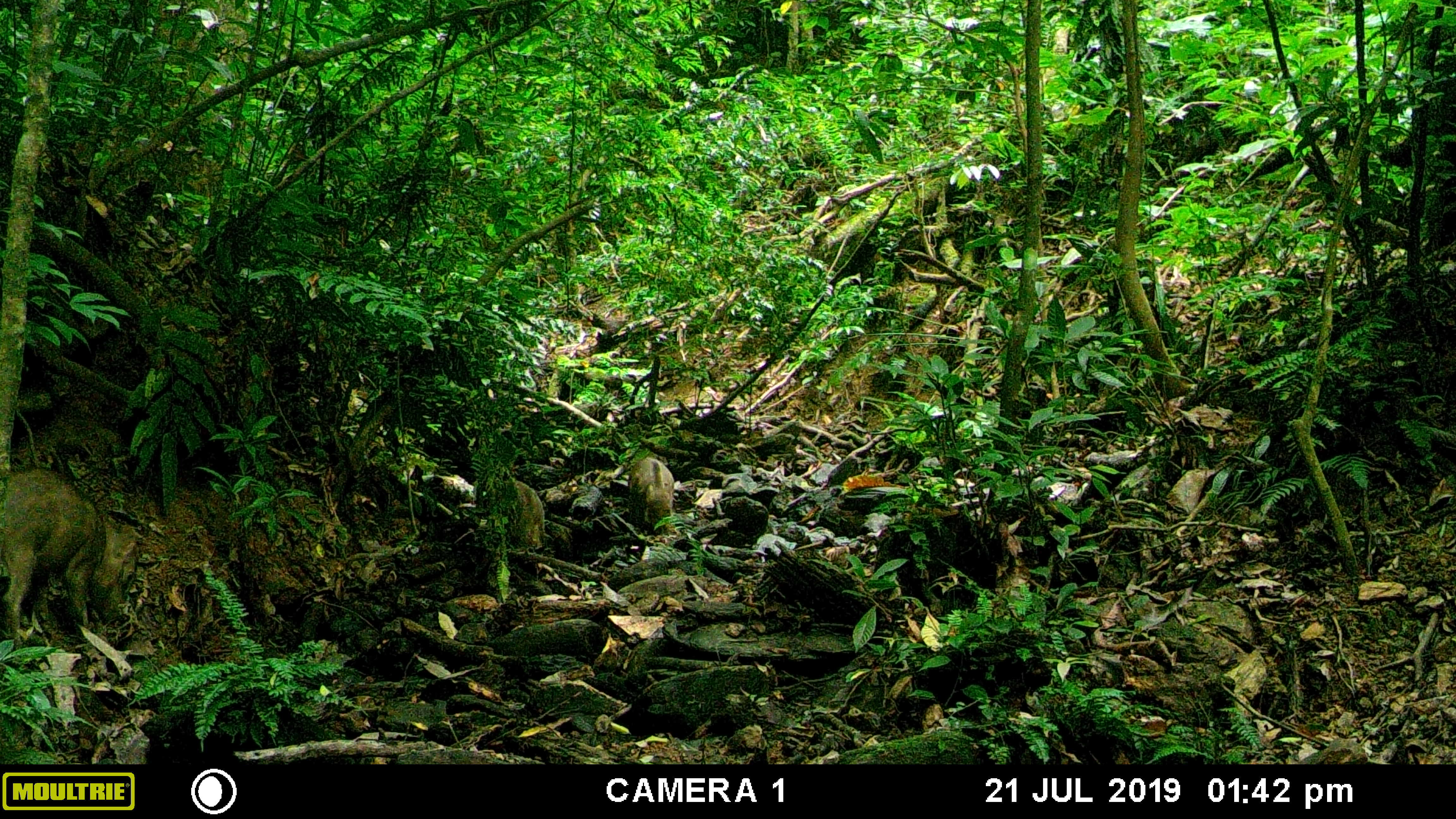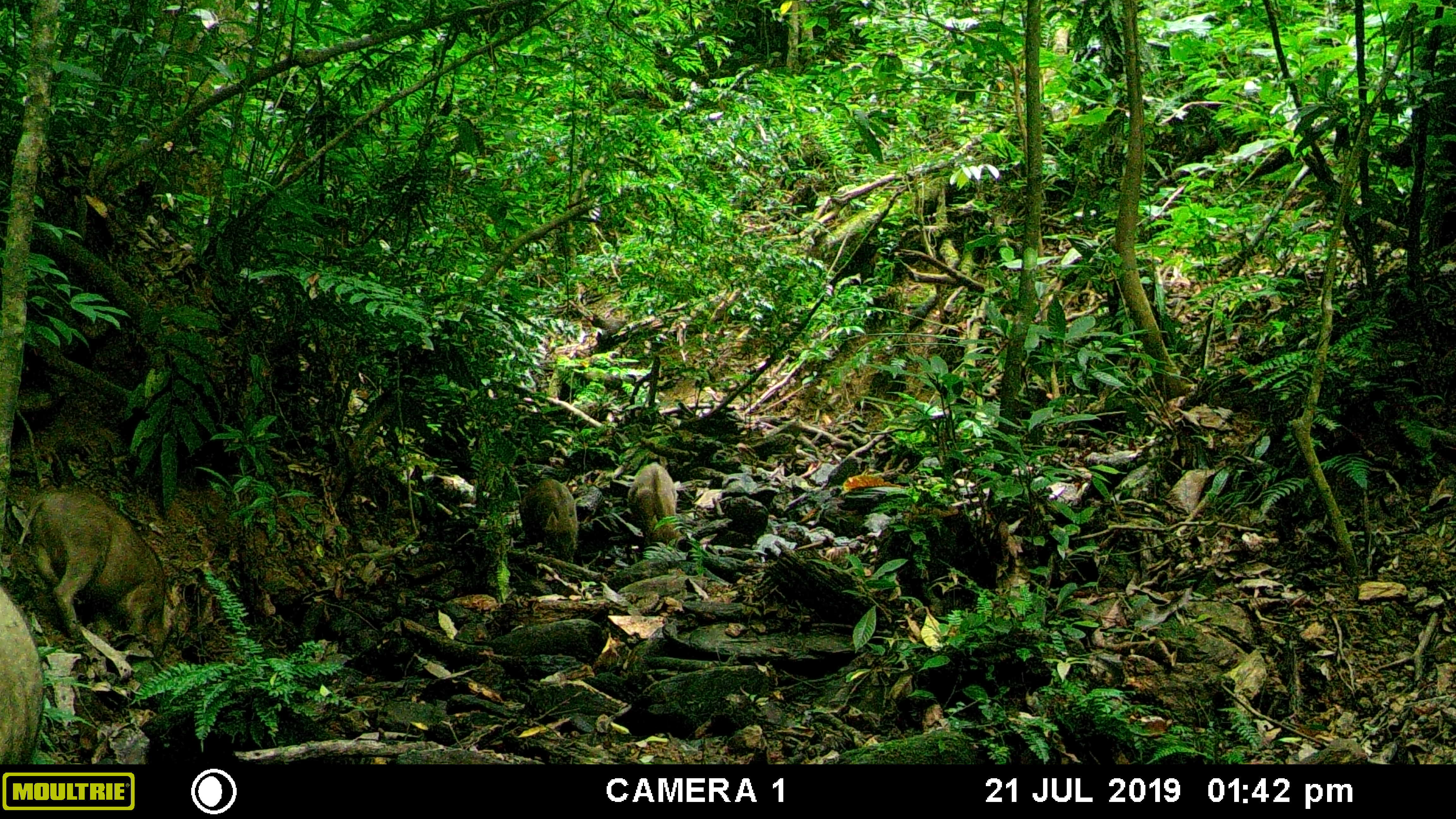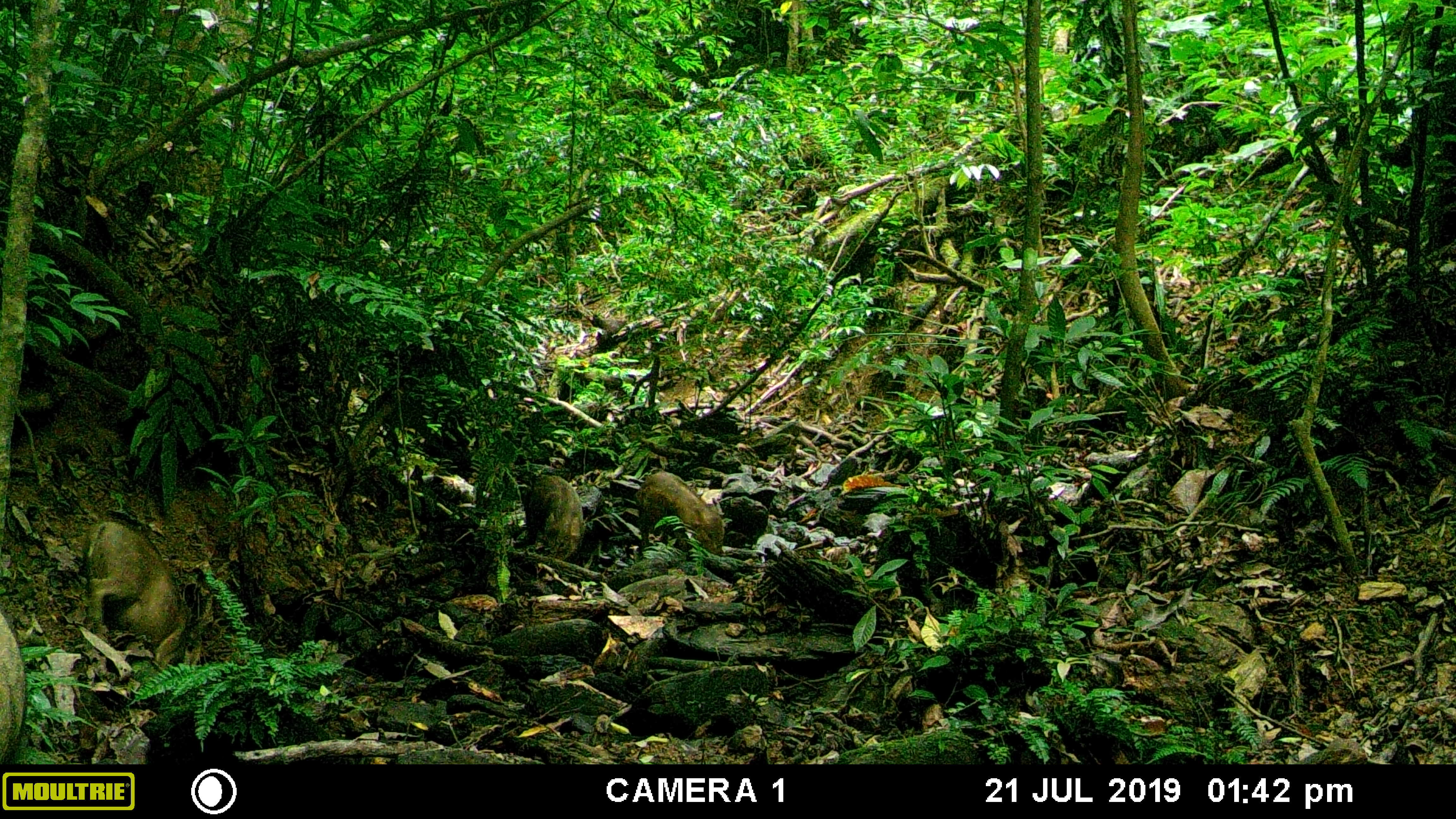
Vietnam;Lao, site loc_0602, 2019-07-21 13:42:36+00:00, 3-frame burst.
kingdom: Animalia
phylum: Chordata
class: Mammalia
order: Artiodactyla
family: Suidae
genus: Sus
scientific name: Sus scrofa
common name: eurasian wild pig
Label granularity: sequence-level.